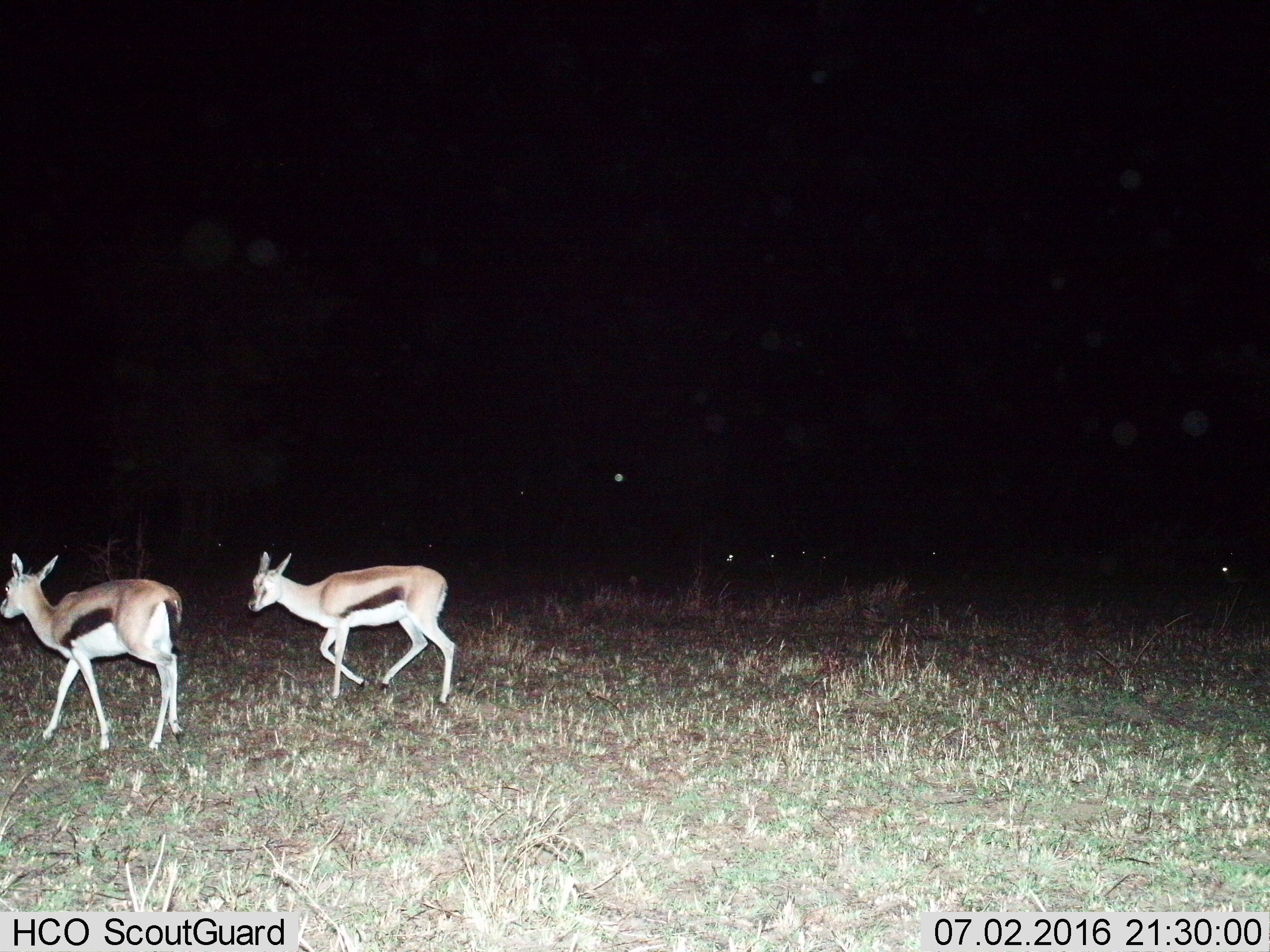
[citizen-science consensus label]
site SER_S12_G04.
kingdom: Animalia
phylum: Chordata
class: Mammalia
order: Artiodactyla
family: Bovidae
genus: Eudorcas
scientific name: Eudorcas thomsonii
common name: thomson's gazelle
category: gazellethomsons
Gazellethomsons (thomson's gazelle) (Eudorcas thomsonii), count 2. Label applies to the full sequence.